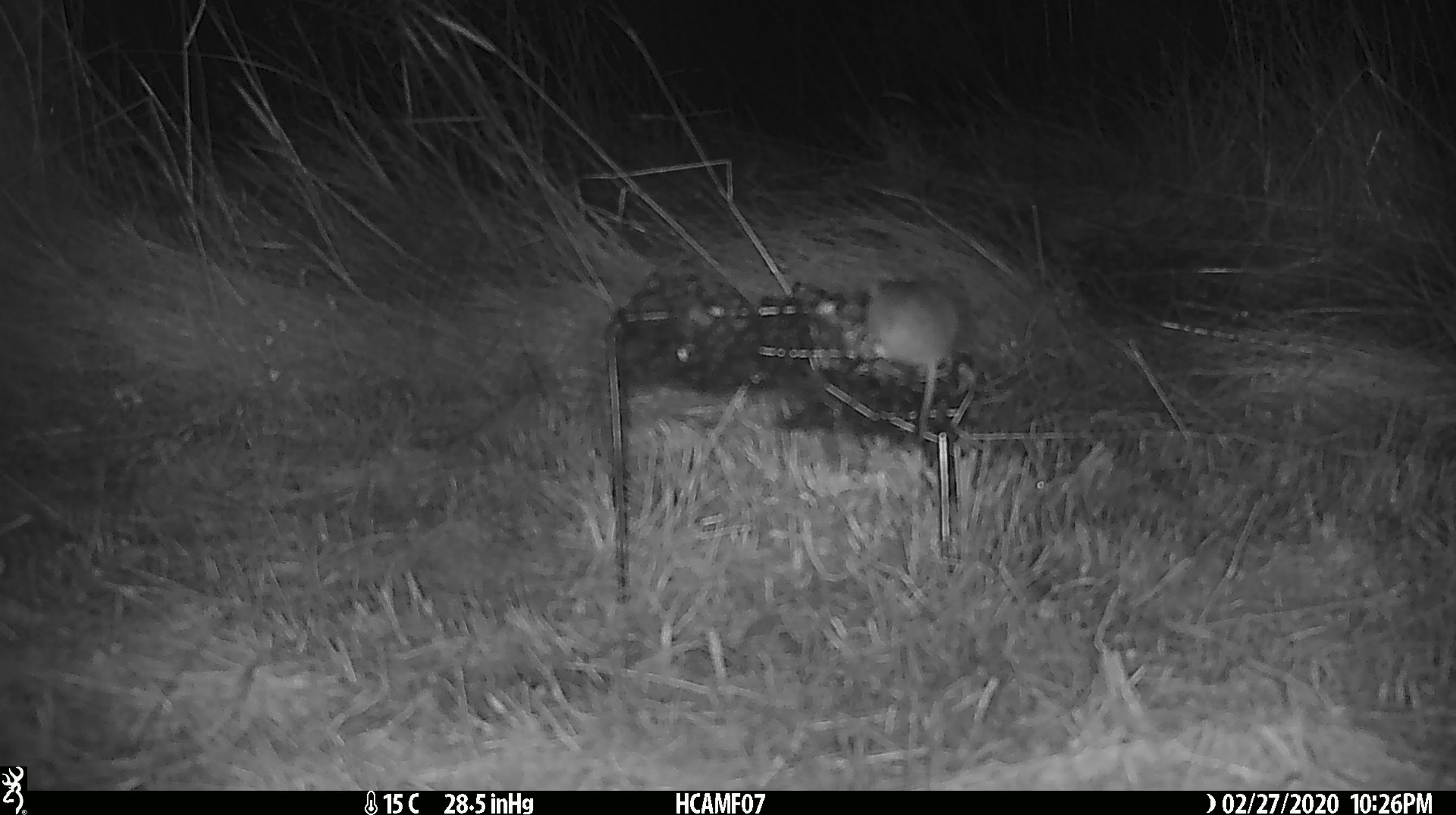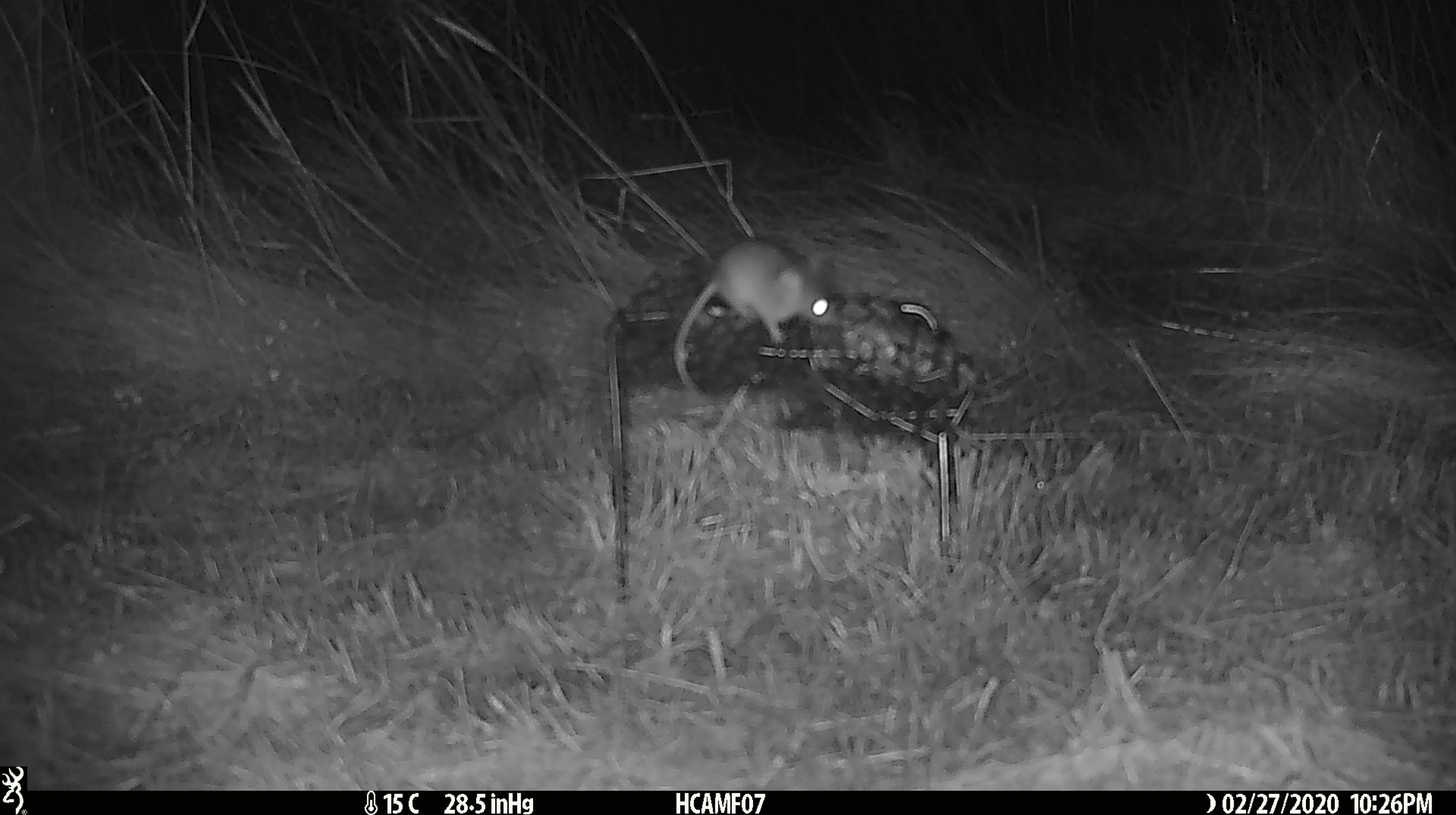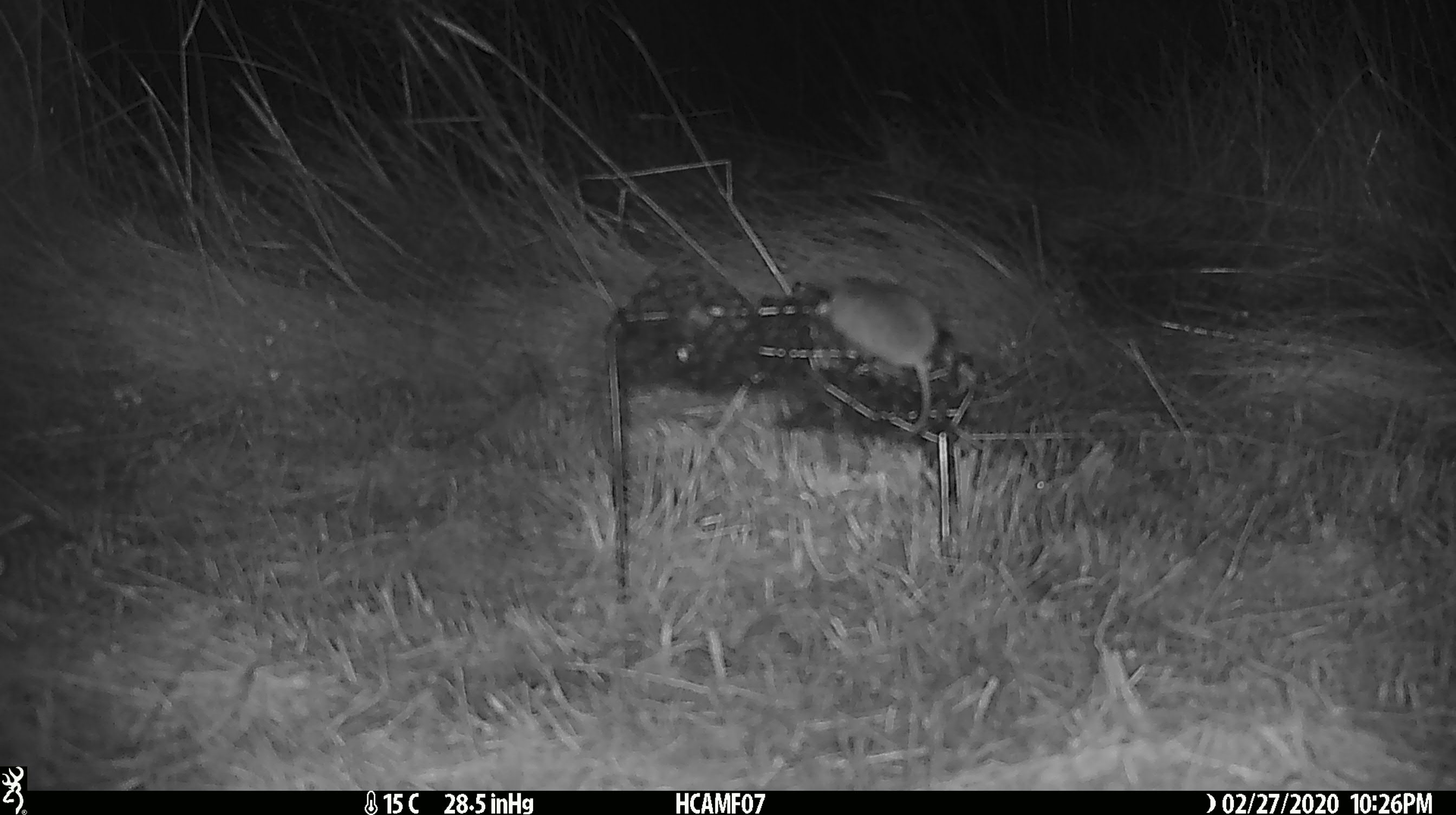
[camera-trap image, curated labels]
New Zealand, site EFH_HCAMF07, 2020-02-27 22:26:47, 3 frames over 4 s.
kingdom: Animalia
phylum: Chordata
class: Mammalia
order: Rodentia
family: Muridae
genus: Mus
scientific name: Mus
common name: mouse